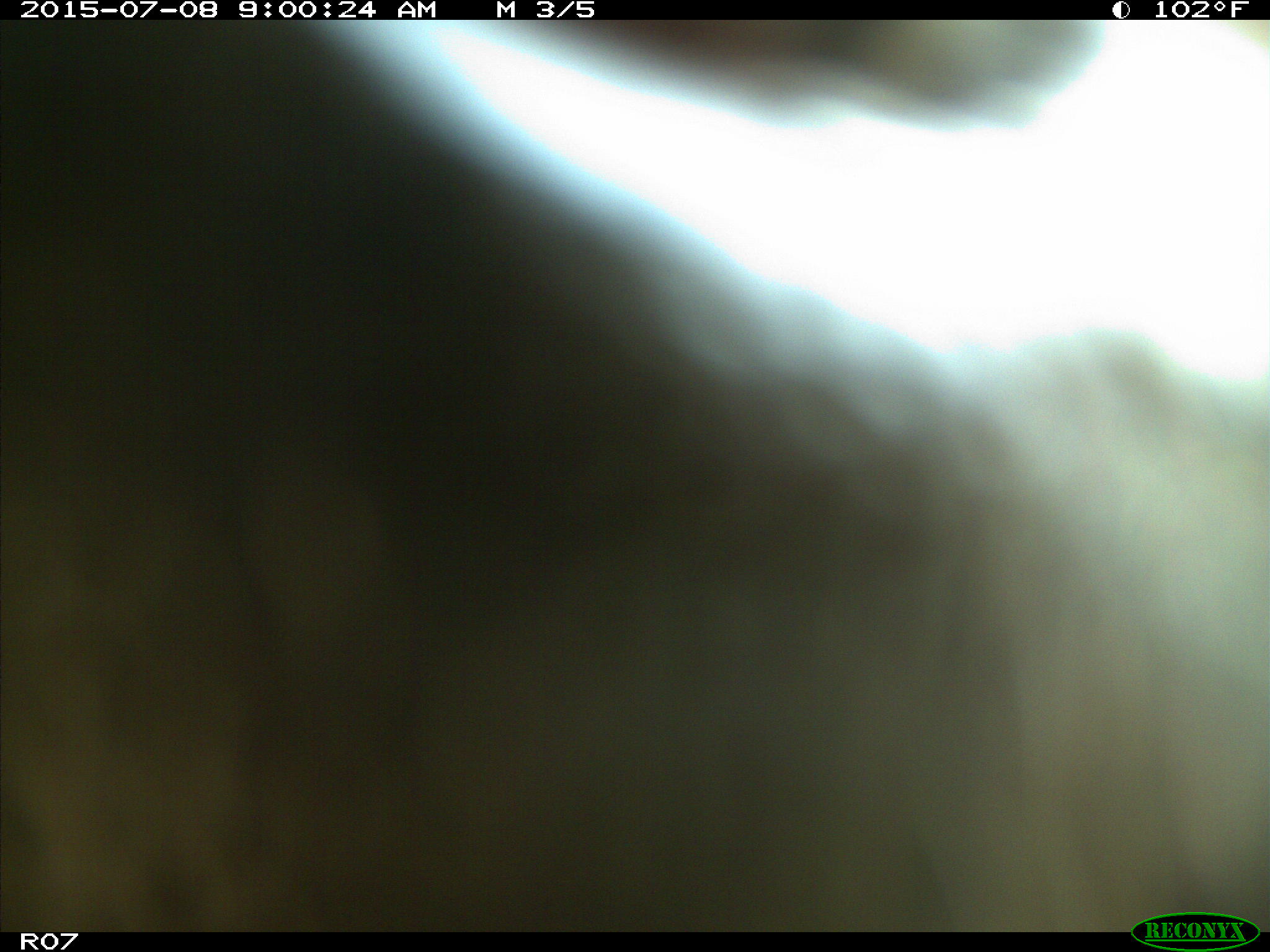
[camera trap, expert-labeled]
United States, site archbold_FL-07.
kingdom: Animalia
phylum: Chordata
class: Mammalia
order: Artiodactyla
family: Bovidae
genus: Bos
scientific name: Bos taurus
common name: domestic cow